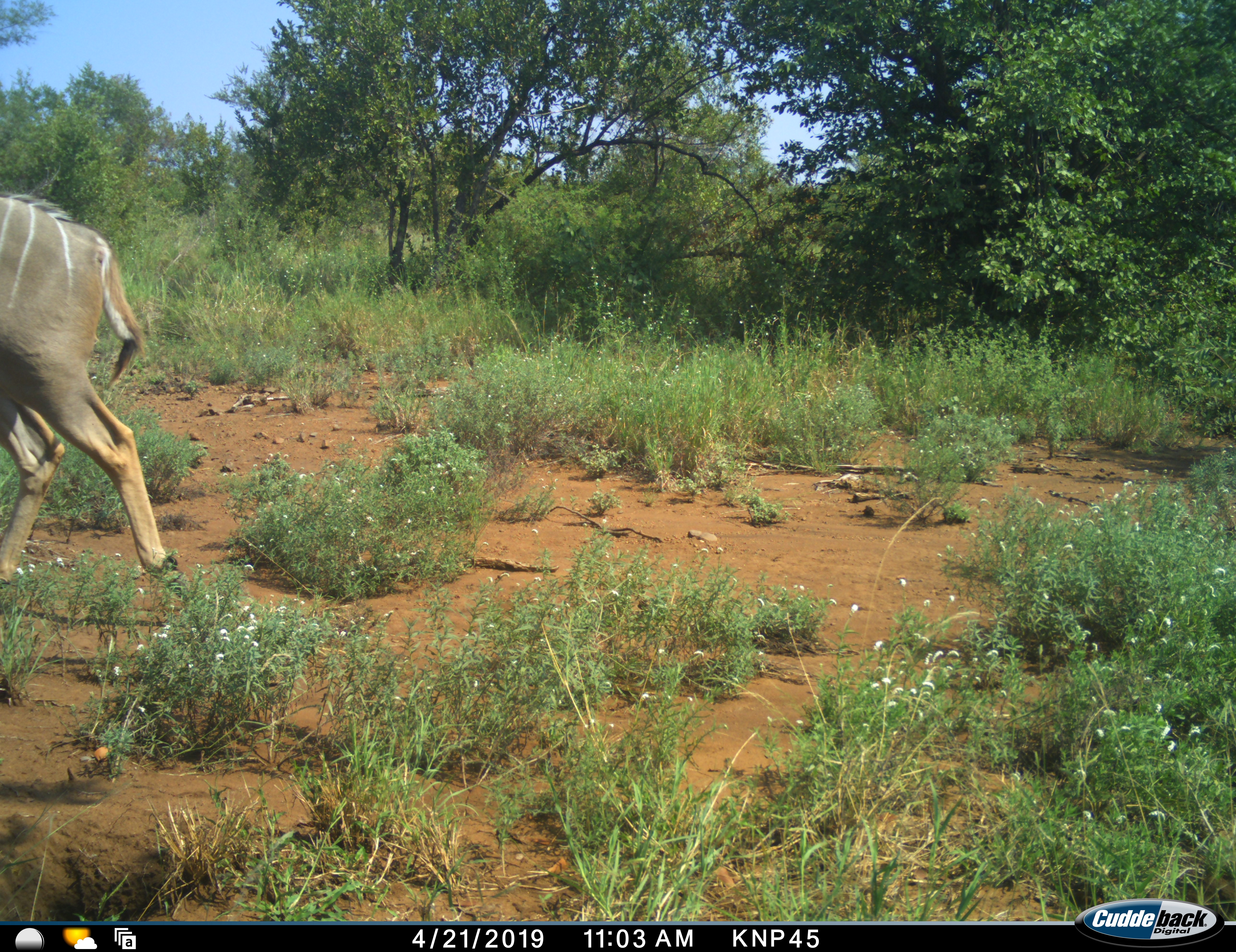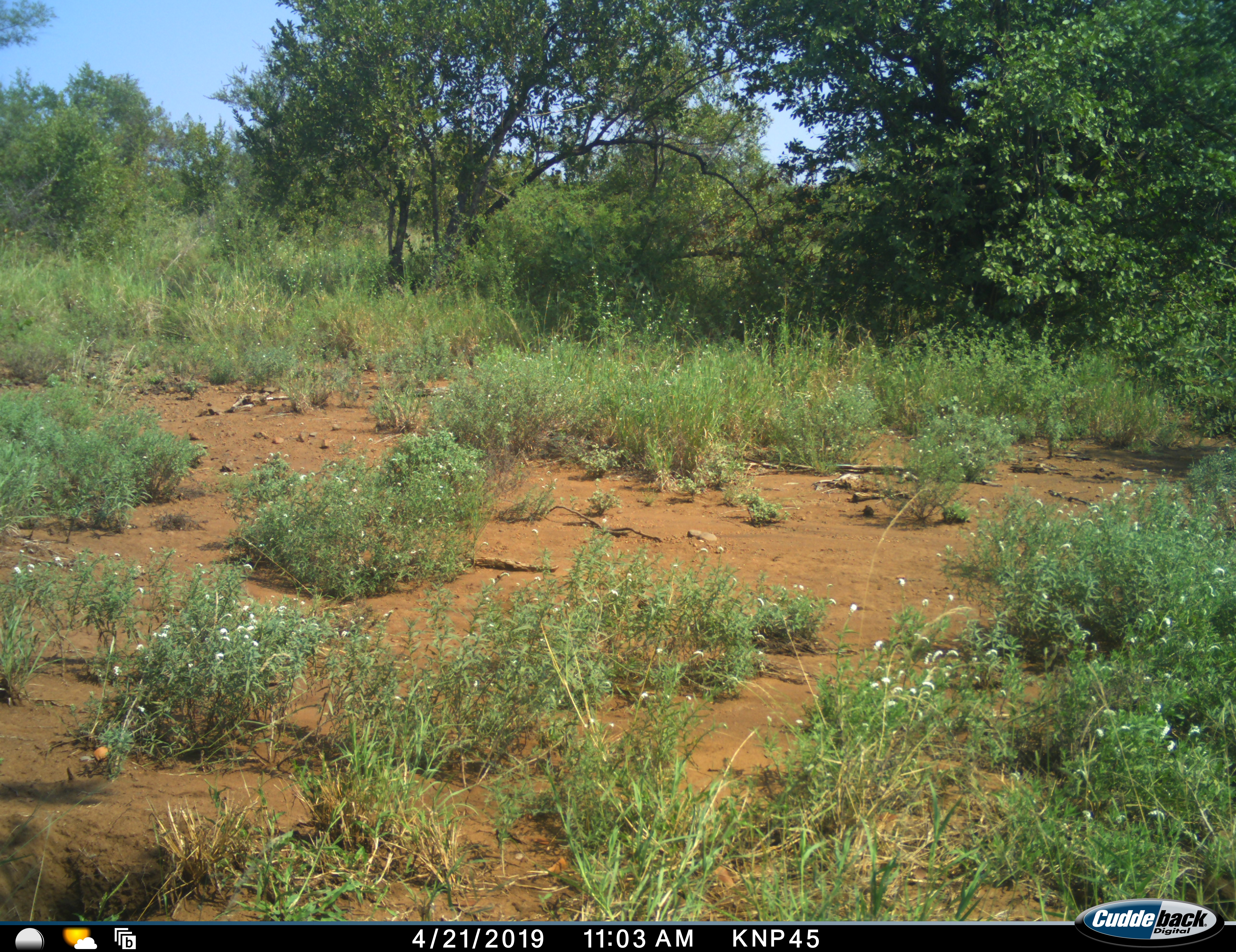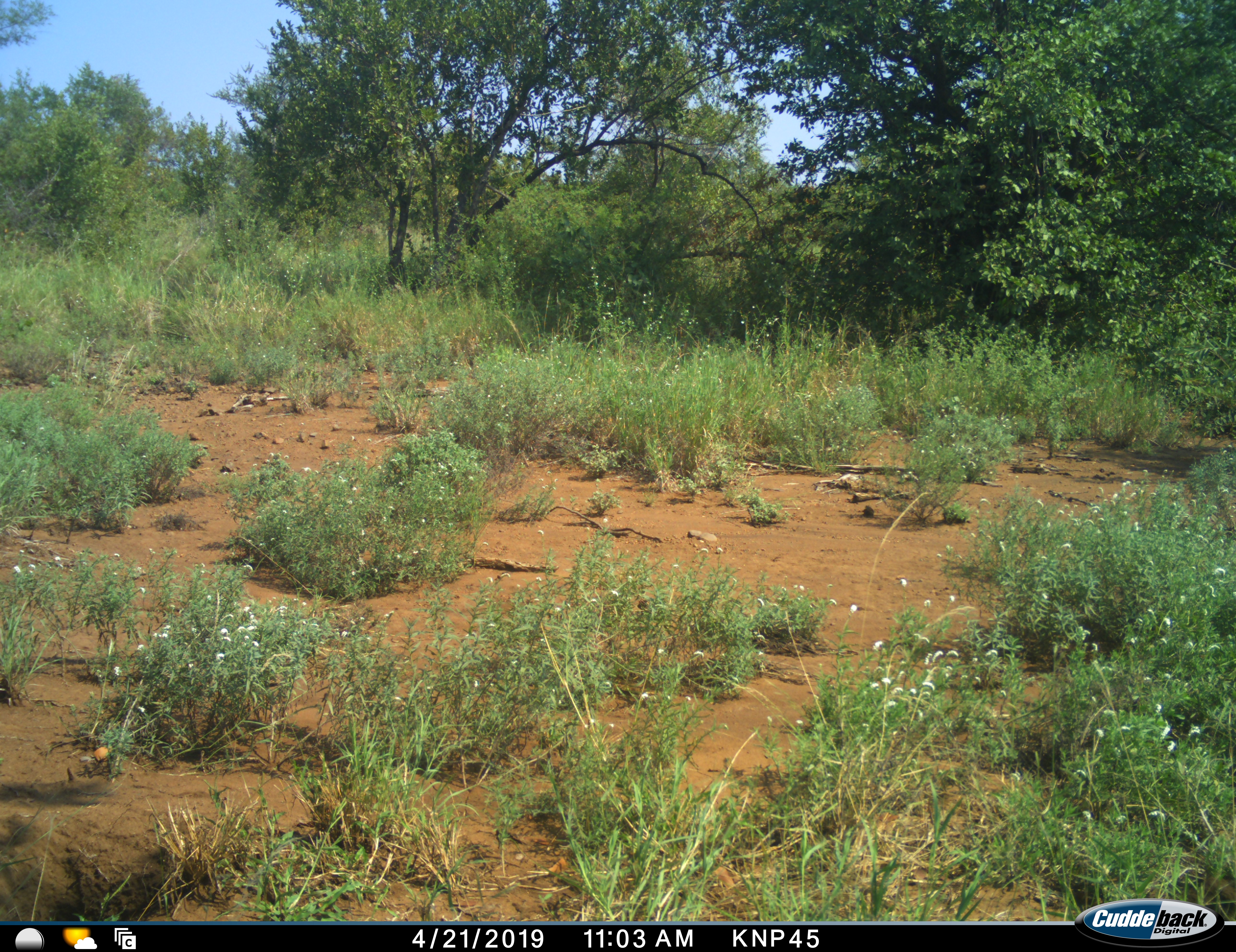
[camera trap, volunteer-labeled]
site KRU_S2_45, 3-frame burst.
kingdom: Animalia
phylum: Chordata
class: Mammalia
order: Artiodactyla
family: Bovidae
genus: Tragelaphus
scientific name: Tragelaphus angasii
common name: nyala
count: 1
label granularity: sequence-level